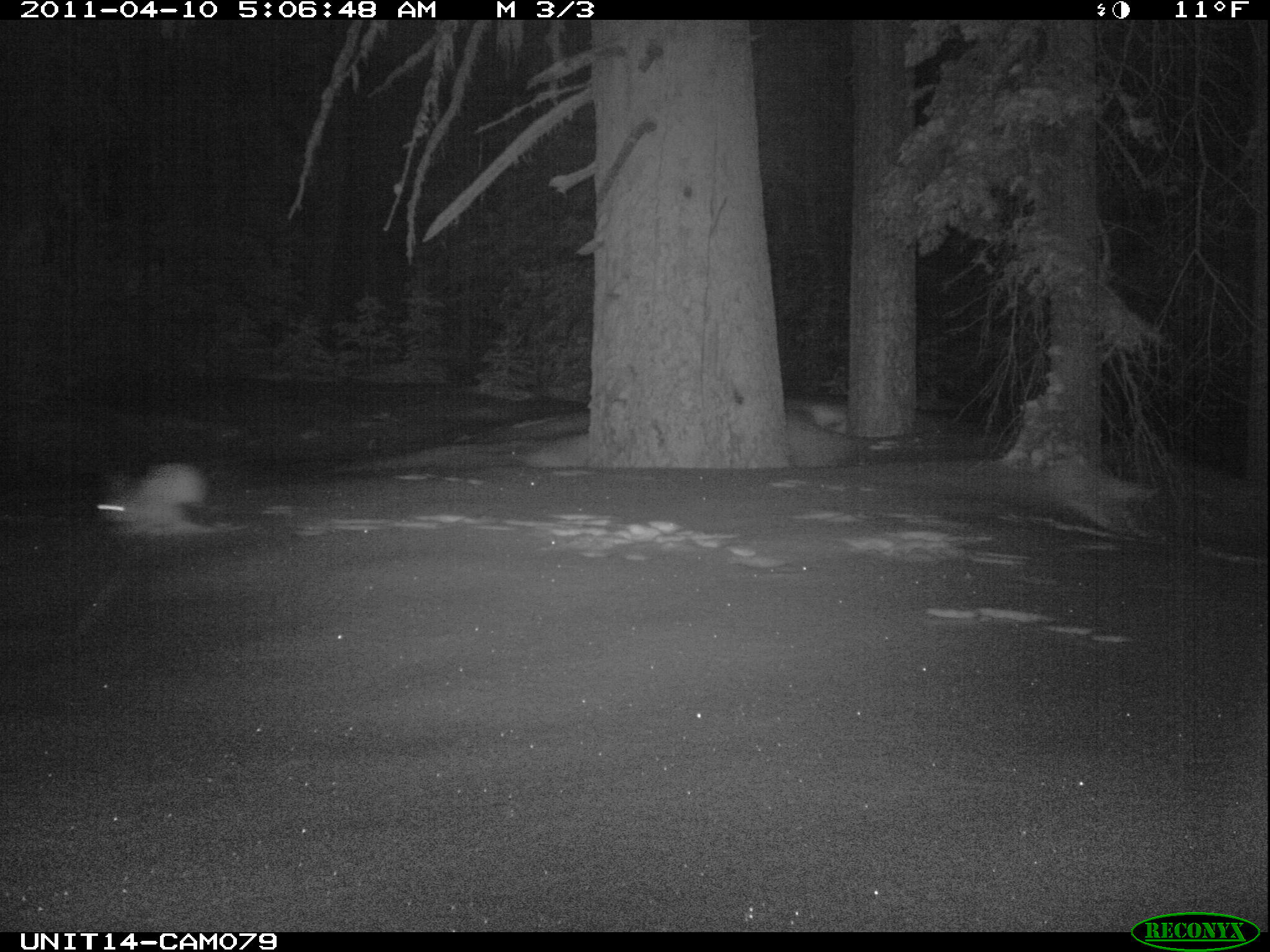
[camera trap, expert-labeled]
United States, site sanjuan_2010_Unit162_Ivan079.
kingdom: Animalia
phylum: Chordata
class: Mammalia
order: Lagomorpha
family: Leporidae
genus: Lepus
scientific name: Lepus americanus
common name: snowshoe hare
Lepus americanus (snowshoe hare).